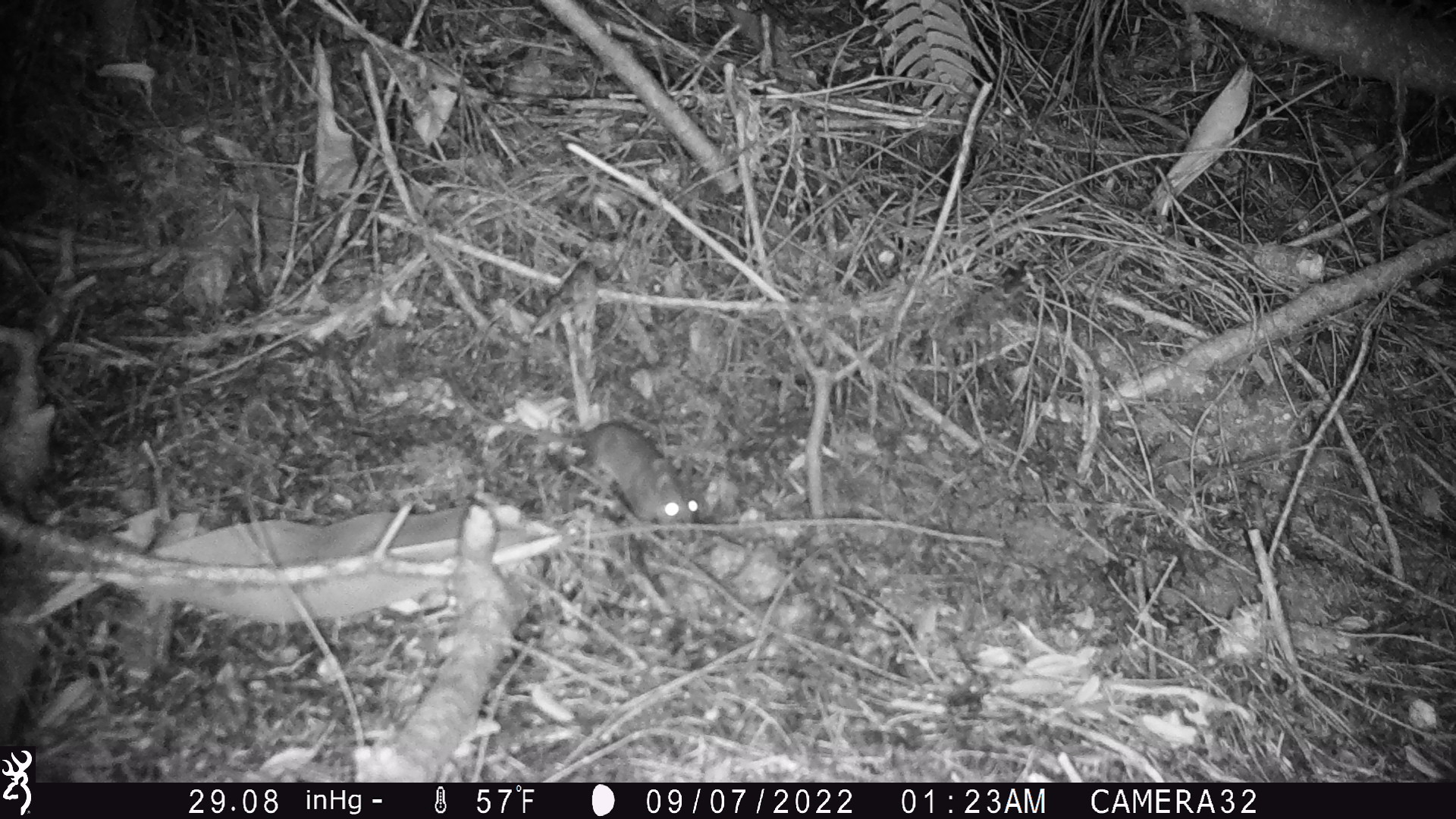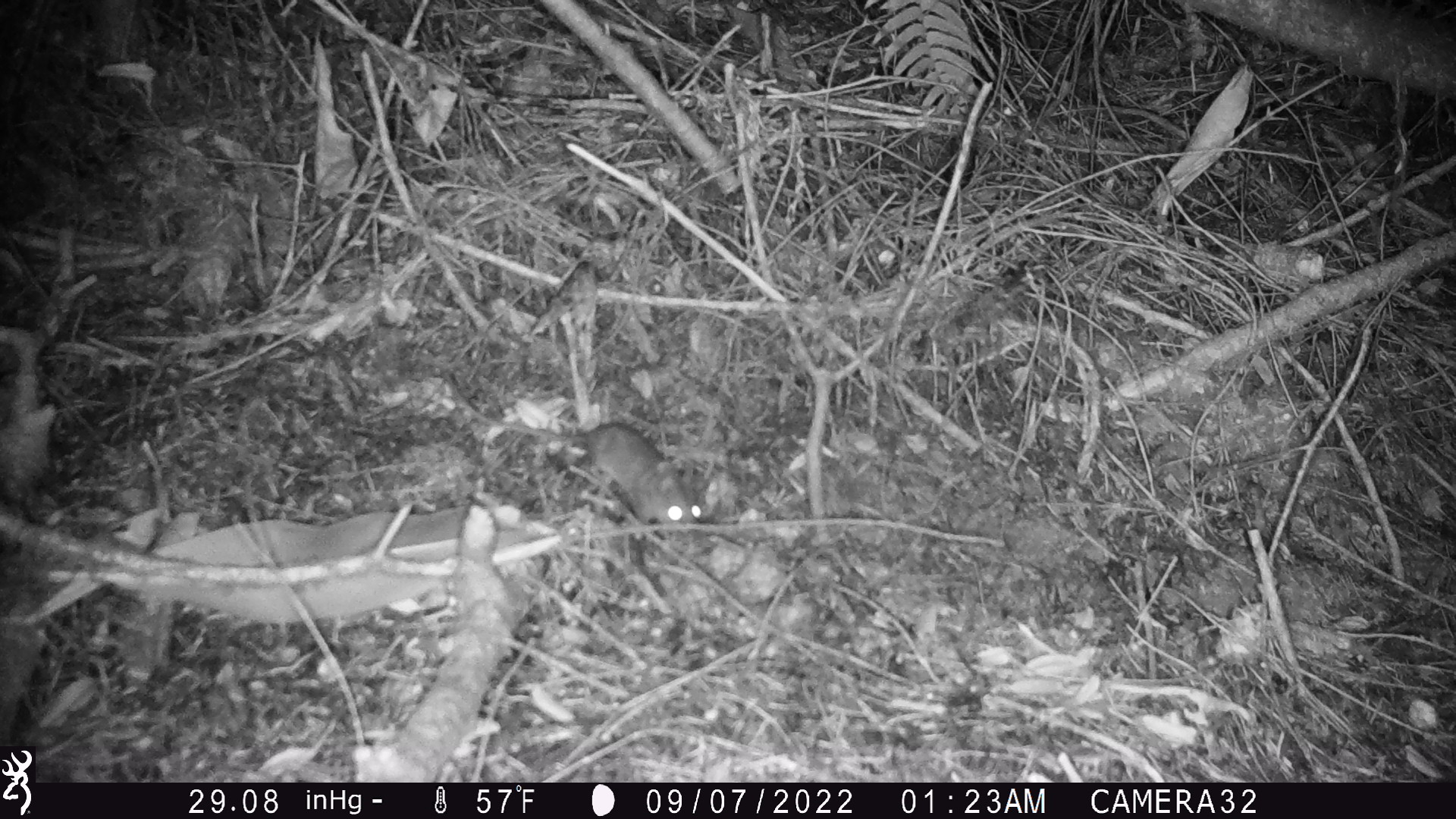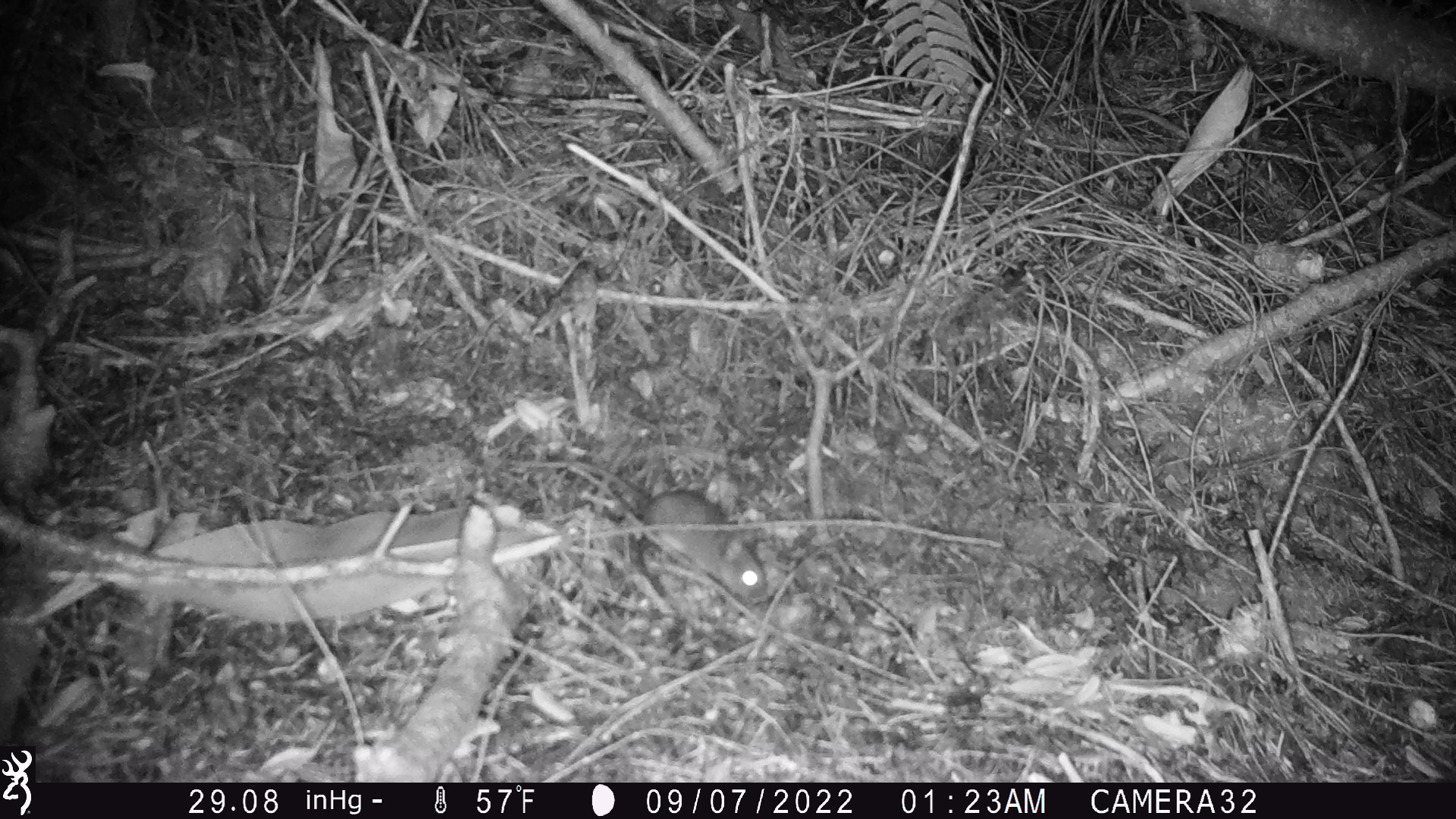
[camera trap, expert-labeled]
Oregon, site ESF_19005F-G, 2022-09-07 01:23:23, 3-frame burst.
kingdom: Animalia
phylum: Chordata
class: Mammalia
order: Rodentia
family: Cricetidae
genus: Neotoma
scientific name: Neotoma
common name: woodrats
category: neotoma species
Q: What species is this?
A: Neotoma species (woodrats) (Neotoma).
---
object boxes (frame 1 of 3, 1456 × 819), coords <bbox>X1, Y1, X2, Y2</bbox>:
neotoma species: <bbox>445, 366, 713, 536</bbox>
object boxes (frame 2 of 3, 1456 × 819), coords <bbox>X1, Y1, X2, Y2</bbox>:
neotoma species: <bbox>424, 359, 724, 543</bbox>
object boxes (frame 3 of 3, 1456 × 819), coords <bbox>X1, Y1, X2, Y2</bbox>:
neotoma species: <bbox>501, 446, 784, 613</bbox>